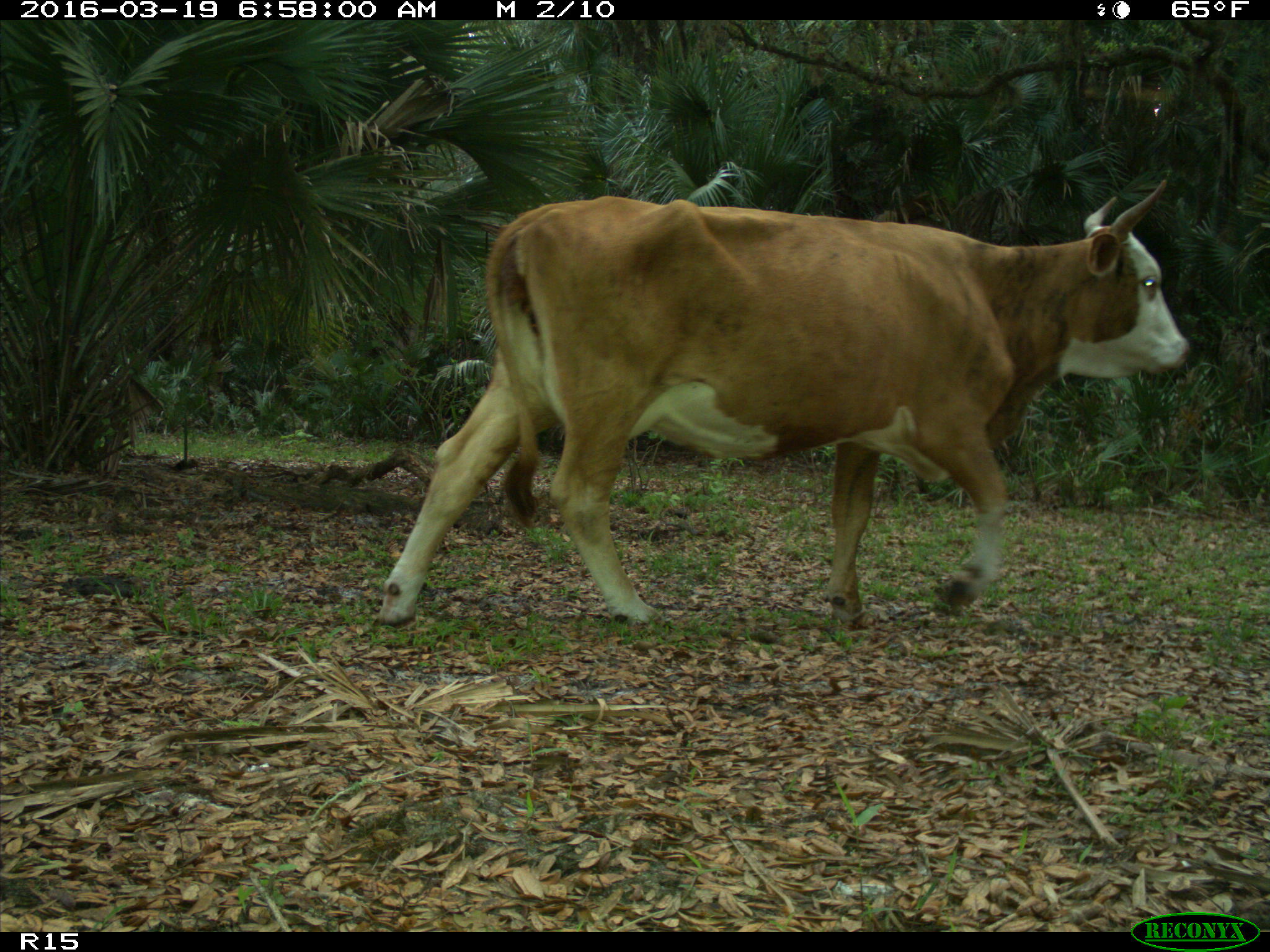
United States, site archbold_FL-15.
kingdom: Animalia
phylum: Chordata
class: Mammalia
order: Artiodactyla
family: Bovidae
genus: Bos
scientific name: Bos taurus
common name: domestic cow